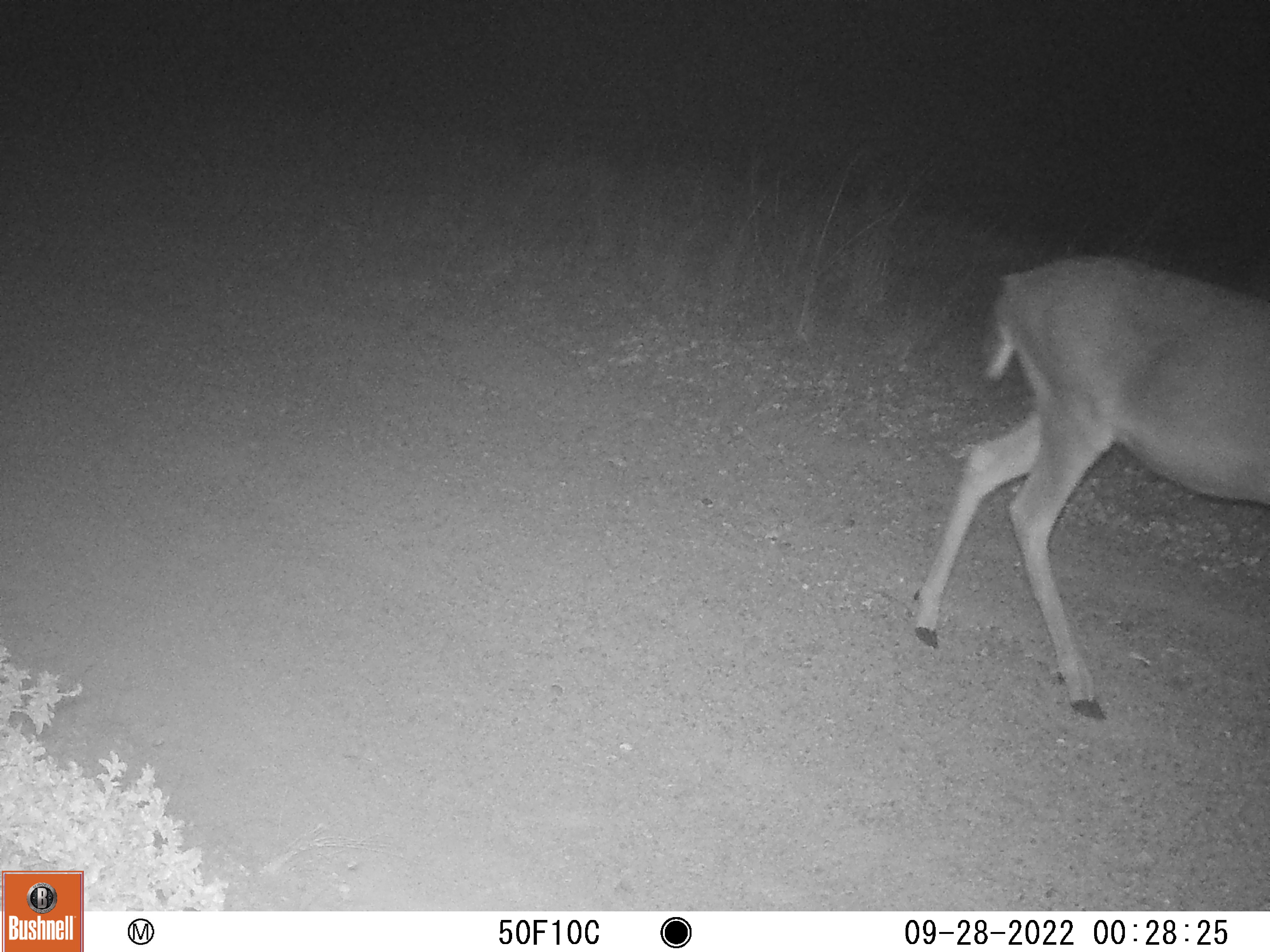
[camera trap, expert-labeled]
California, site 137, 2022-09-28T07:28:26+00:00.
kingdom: Animalia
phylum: Chordata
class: Mammalia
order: Artiodactyla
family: Cervidae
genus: Odocoileus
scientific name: Odocoileus hemionus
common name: mule deer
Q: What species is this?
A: Mule deer (Odocoileus hemionus).